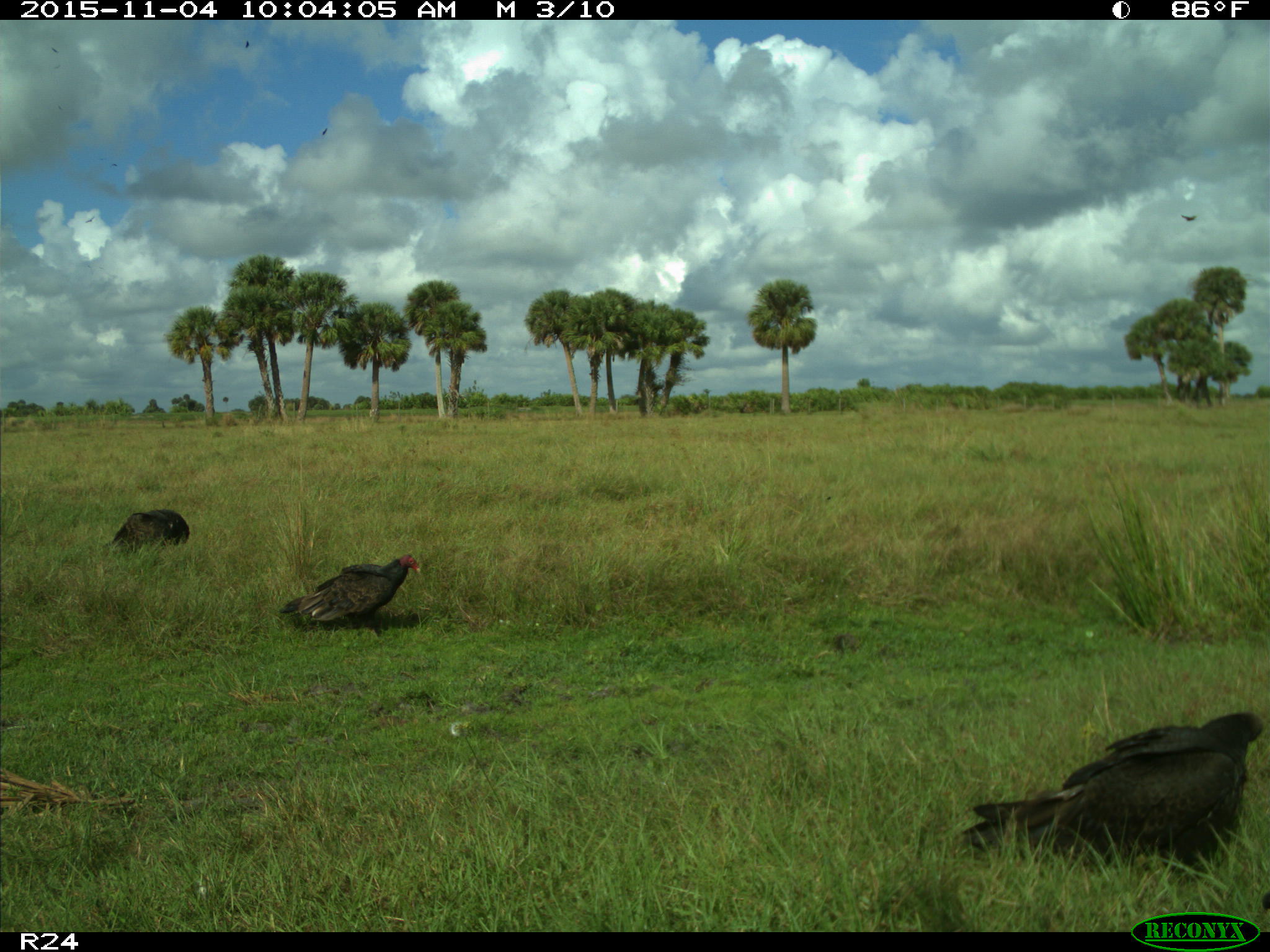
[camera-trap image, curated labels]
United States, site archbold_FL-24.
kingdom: Animalia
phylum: Chordata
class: Aves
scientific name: Aves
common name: birds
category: unidentified bird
Unidentified bird (birds) (Aves).